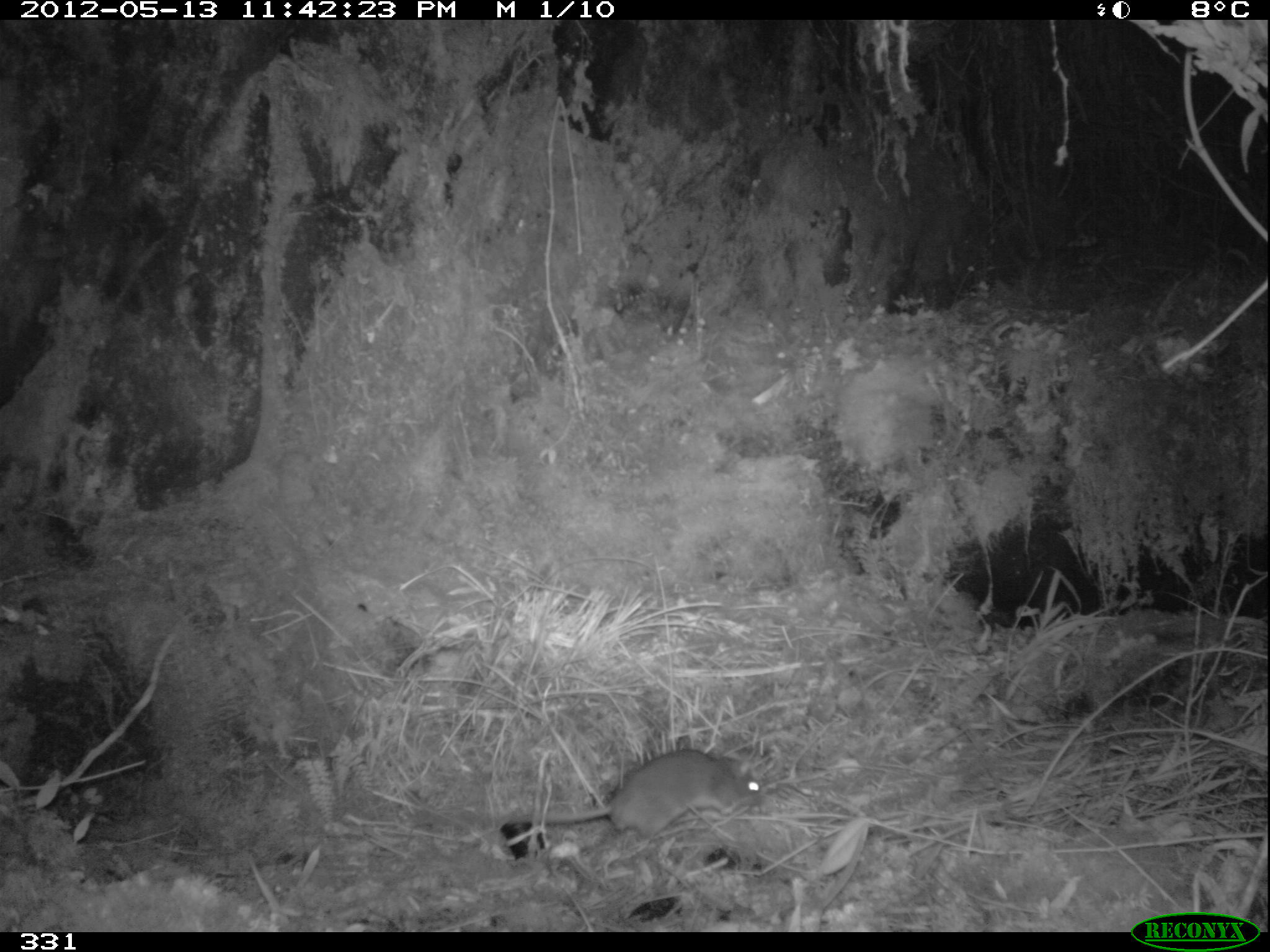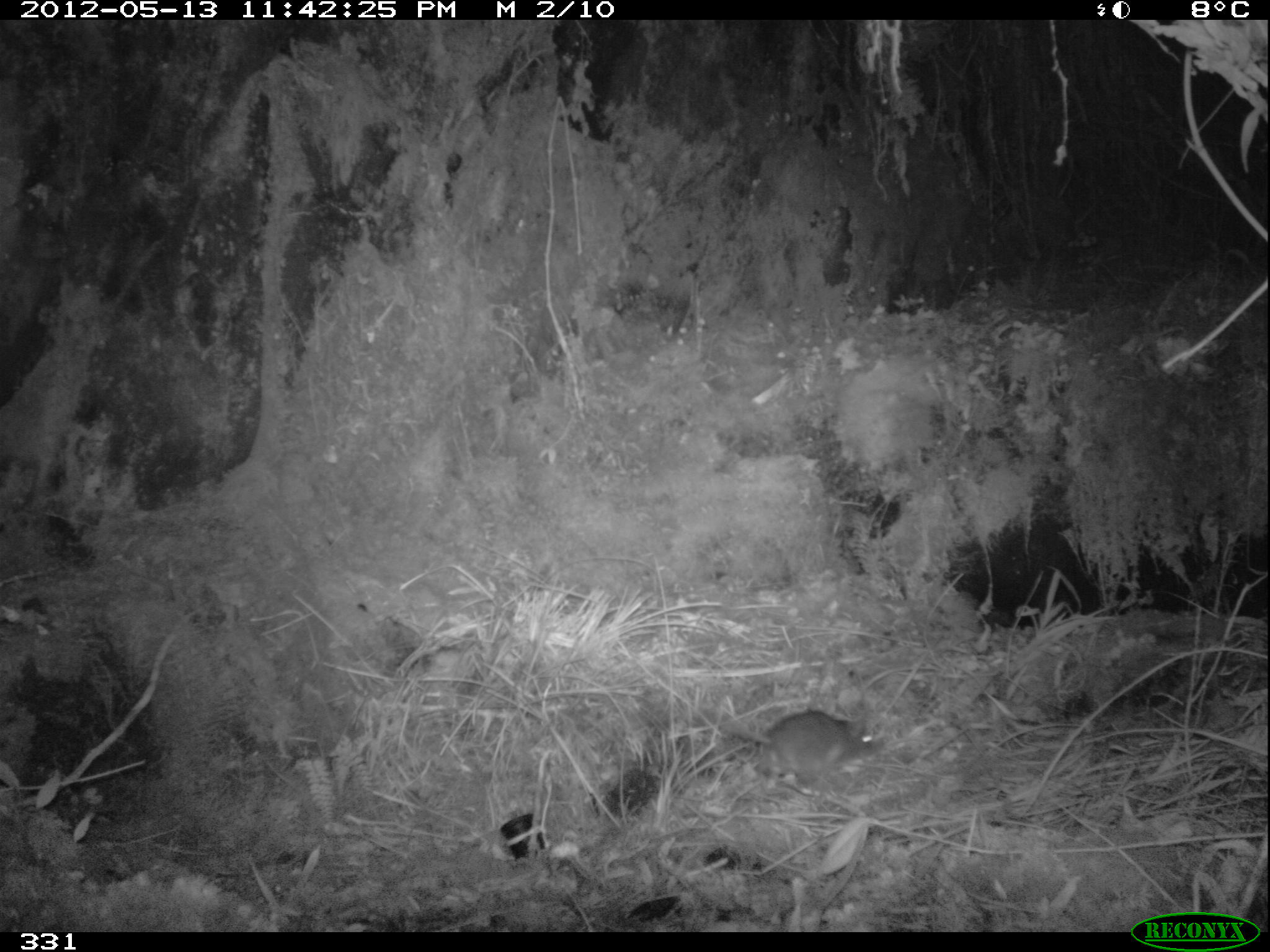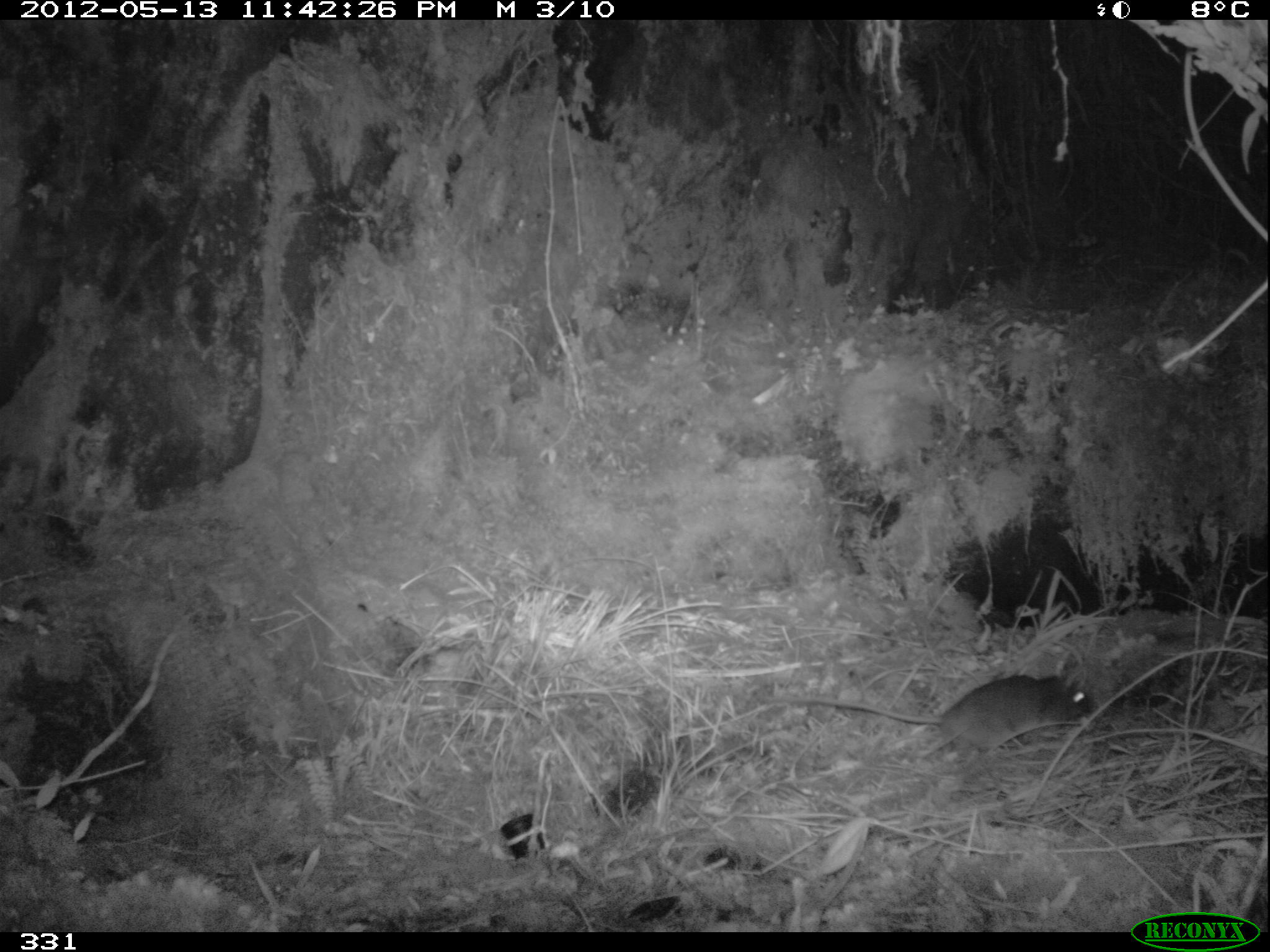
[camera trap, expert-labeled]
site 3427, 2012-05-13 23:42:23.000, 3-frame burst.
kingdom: Animalia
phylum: Chordata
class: Mammalia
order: Rodentia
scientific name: Rodentia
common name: rodents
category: unknown rodent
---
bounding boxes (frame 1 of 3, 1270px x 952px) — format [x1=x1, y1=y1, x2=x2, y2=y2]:
unknown rodent: [x1=416, y1=748, x2=772, y2=836]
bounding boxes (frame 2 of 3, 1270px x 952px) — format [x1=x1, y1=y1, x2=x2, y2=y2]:
unknown rodent: [x1=700, y1=708, x2=881, y2=787]